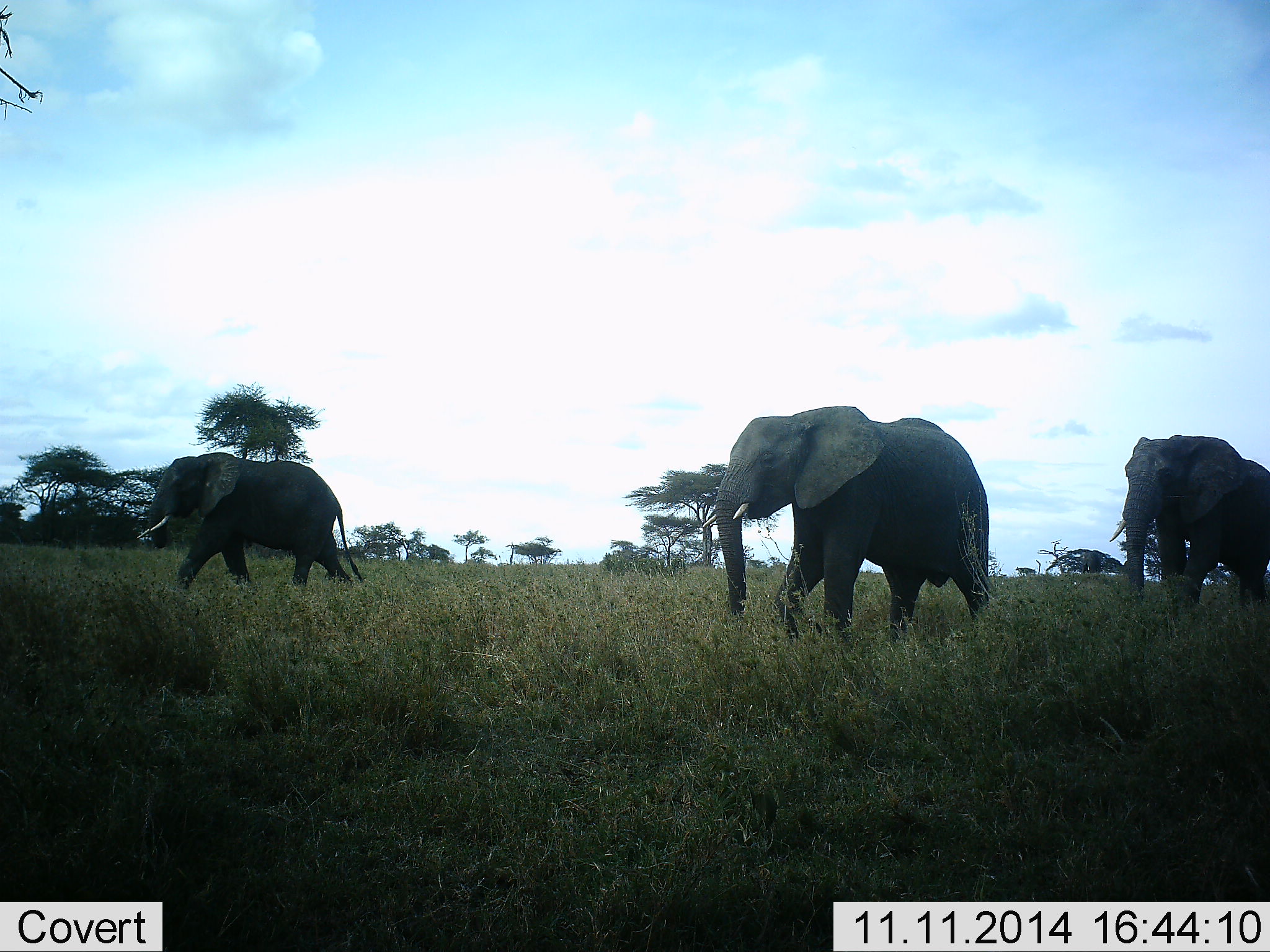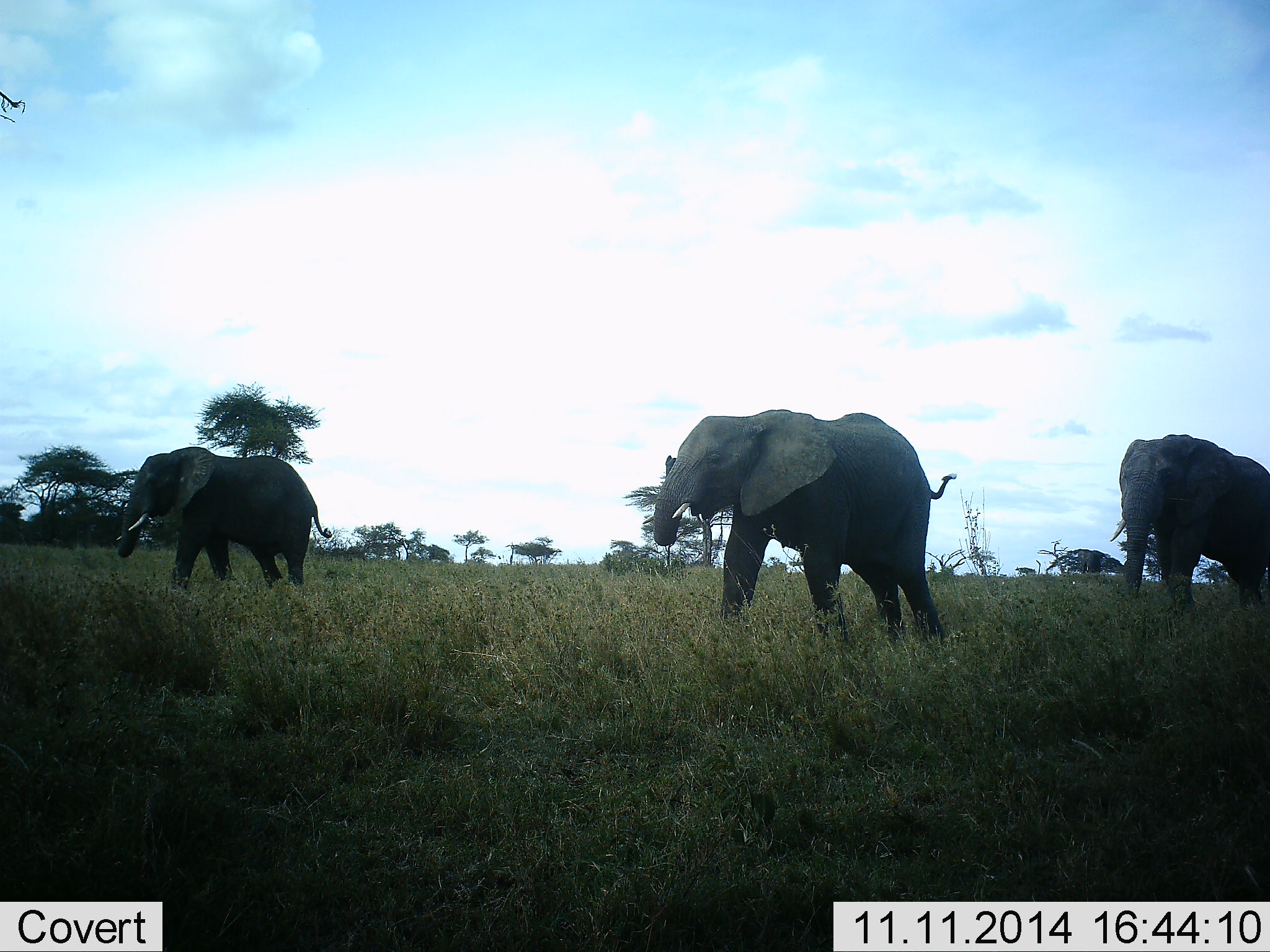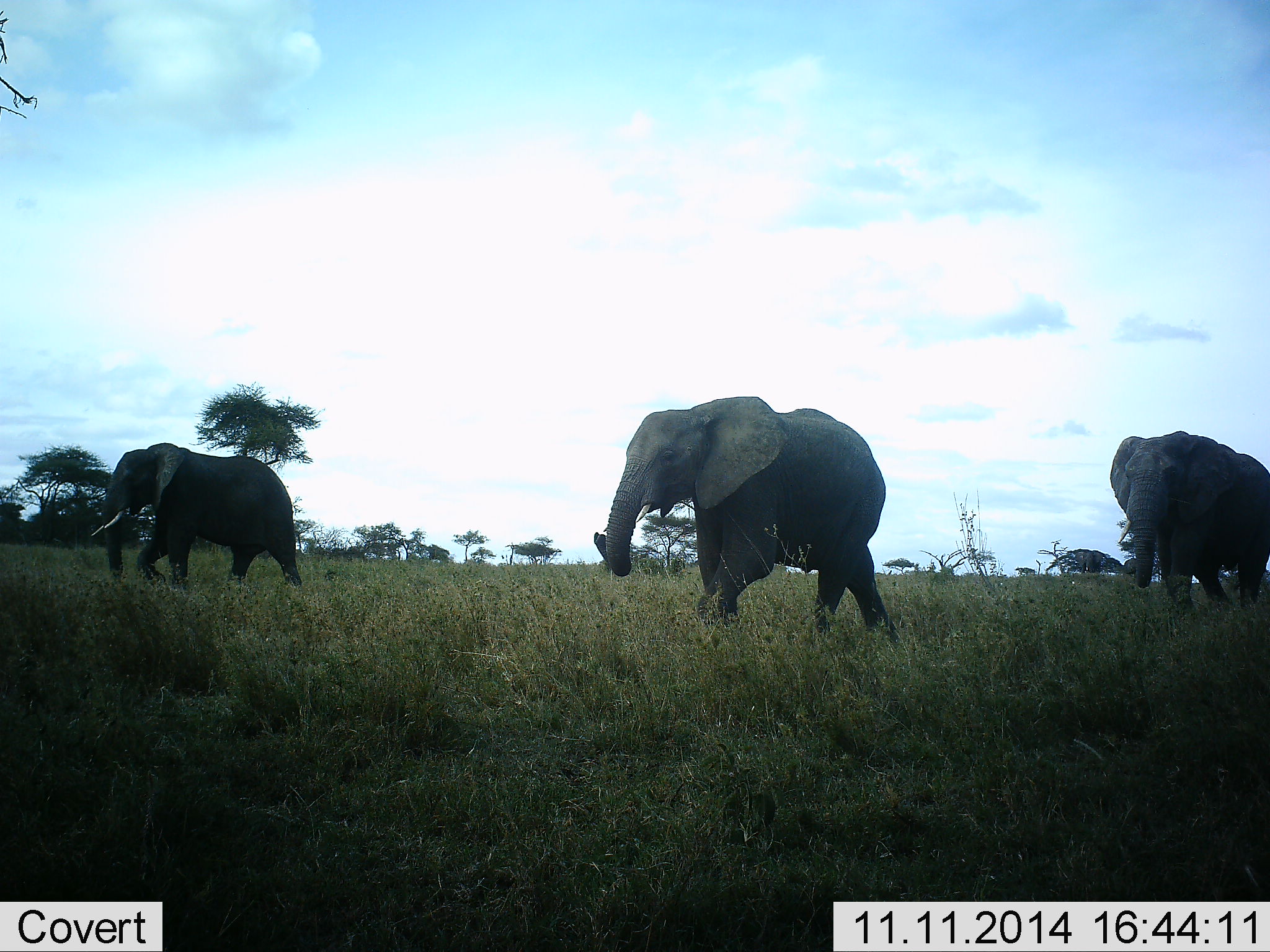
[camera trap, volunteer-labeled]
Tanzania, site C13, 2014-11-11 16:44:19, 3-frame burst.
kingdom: Animalia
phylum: Chordata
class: Mammalia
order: Proboscidea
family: Elephantidae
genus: Loxodonta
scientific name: Loxodonta africana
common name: african bush elephant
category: elephant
Elephant (african bush elephant) (Loxodonta africana), count 3. Behavior (volunteer vote fractions): standing 20%, resting 0%, moving 90%, interacting 0%. Young present (vote fraction): 0%. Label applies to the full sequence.